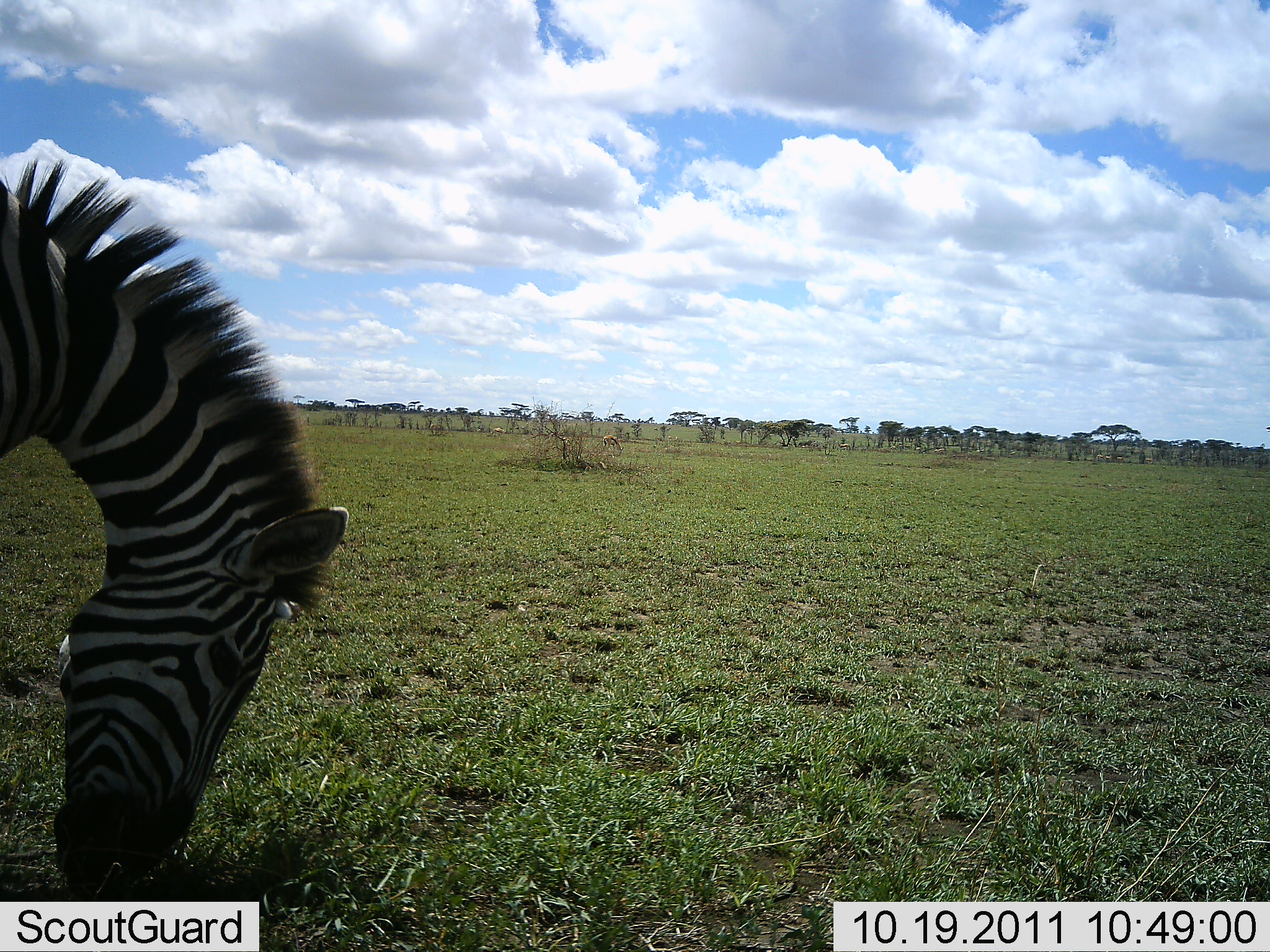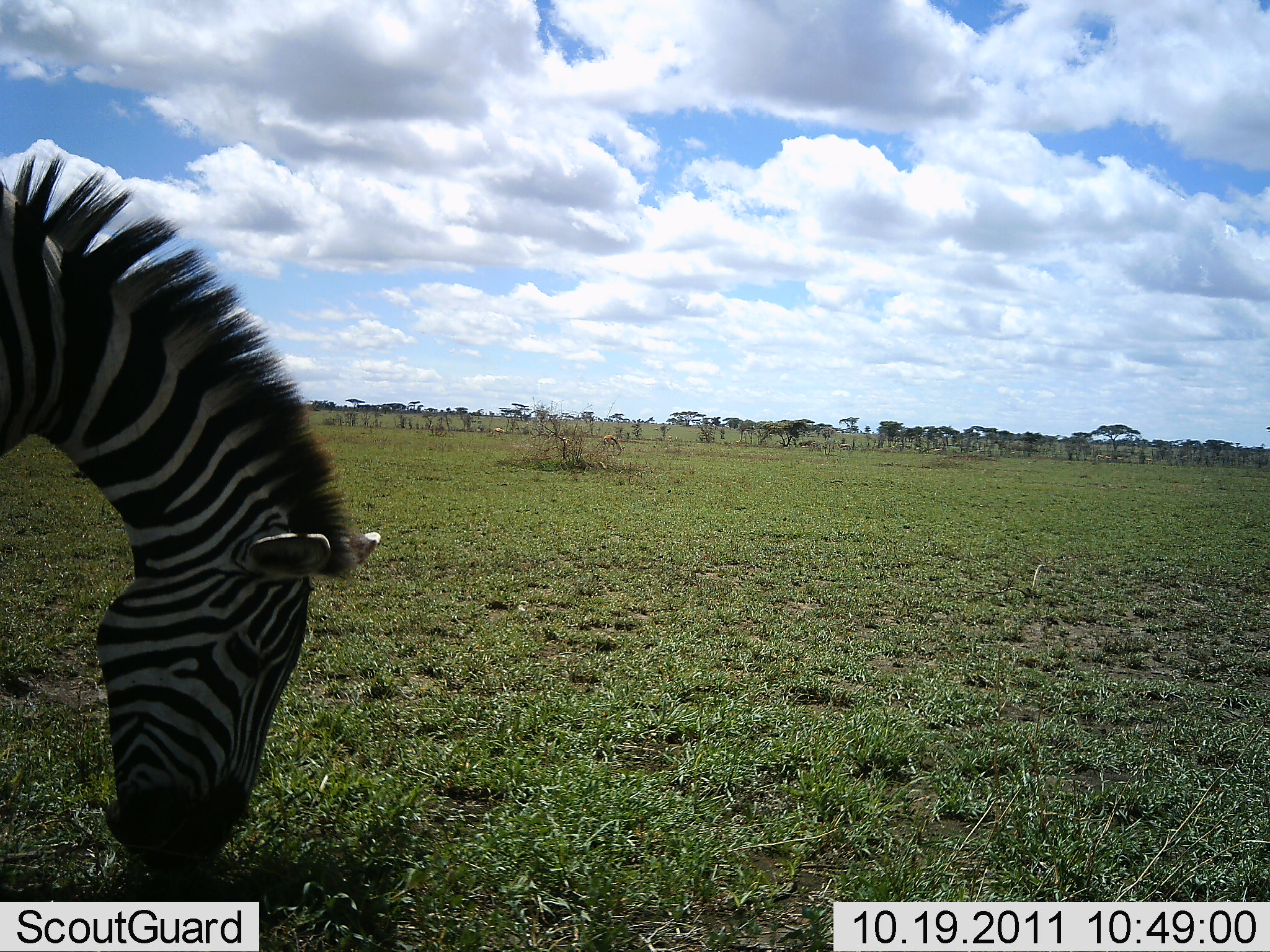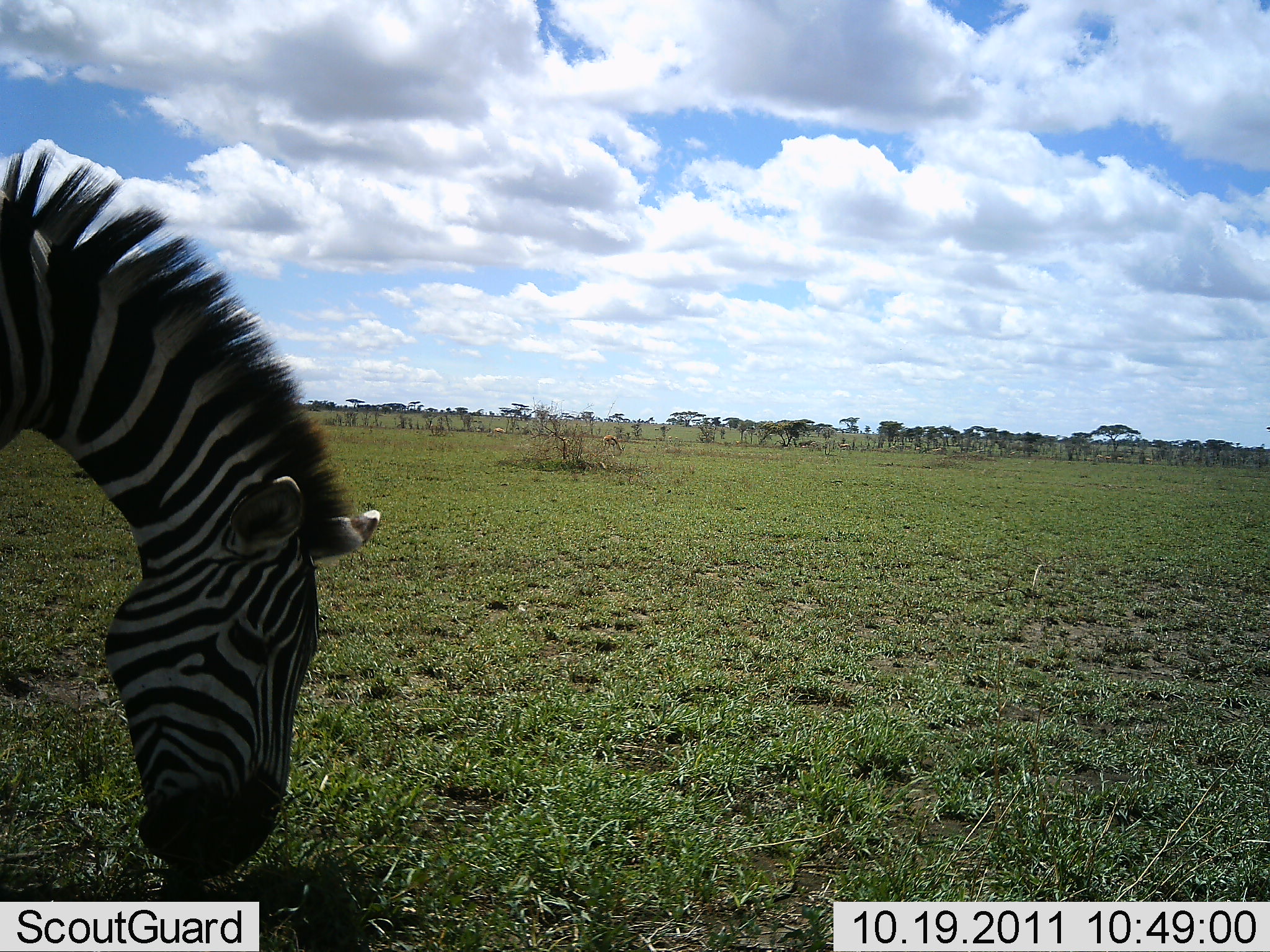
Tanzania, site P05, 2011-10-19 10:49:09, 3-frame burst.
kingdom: Animalia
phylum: Chordata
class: Mammalia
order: Perissodactyla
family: Equidae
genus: Equus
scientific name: Equus quagga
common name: plains zebra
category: zebra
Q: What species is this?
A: Zebra (plains zebra) (Equus quagga).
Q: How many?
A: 1.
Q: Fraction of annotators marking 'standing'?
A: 21%.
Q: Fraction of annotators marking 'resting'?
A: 0%.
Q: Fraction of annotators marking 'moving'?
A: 0%.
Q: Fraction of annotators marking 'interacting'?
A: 0%.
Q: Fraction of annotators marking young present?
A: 0%.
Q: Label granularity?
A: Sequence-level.